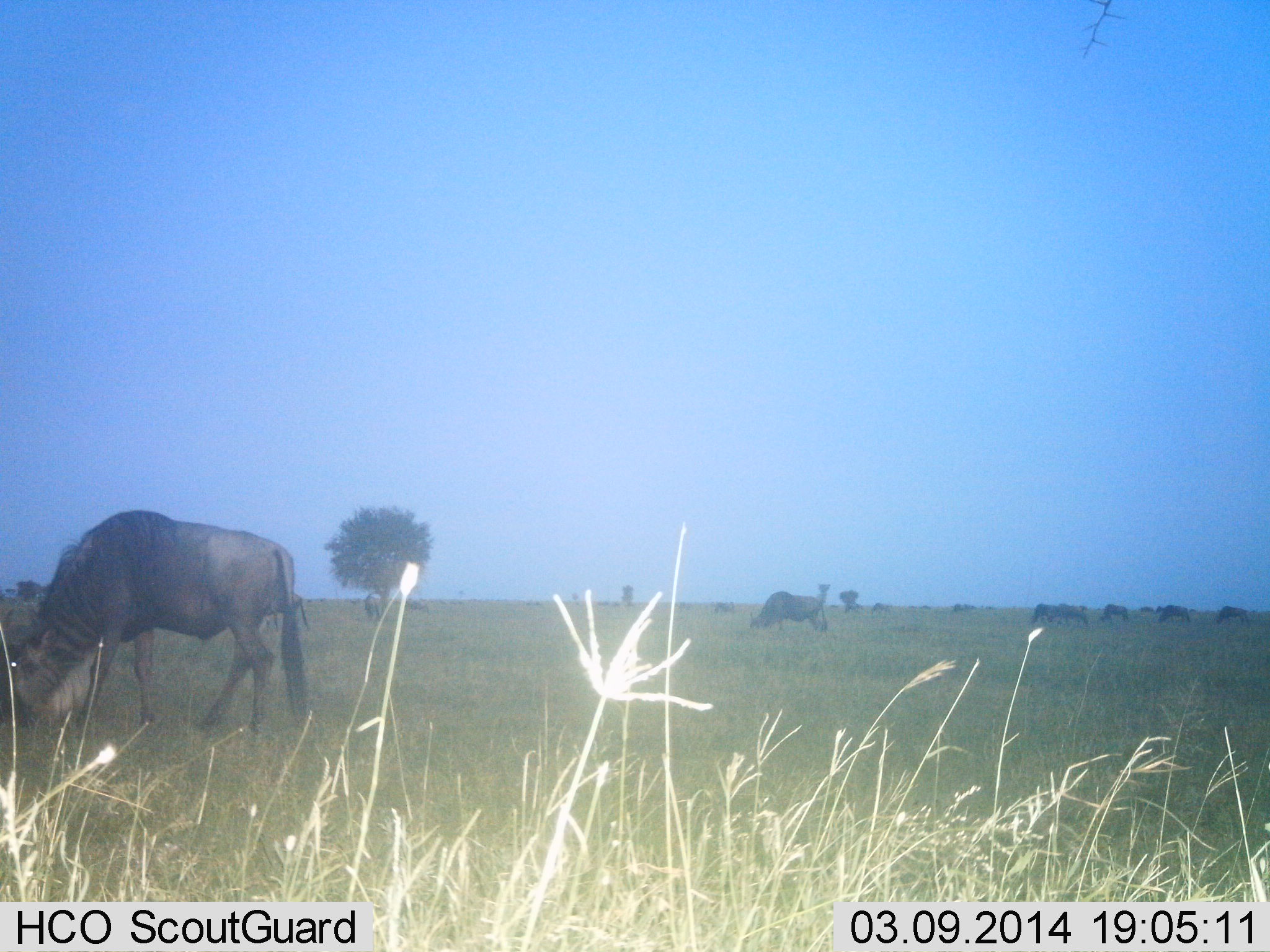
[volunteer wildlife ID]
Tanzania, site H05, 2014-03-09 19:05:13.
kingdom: Animalia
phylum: Chordata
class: Mammalia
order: Artiodactyla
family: Bovidae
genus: Connochaetes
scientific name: Connochaetes taurinus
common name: blue wildebeest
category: wildebeest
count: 11-50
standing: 20%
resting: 10%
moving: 20%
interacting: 0%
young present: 0%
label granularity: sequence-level